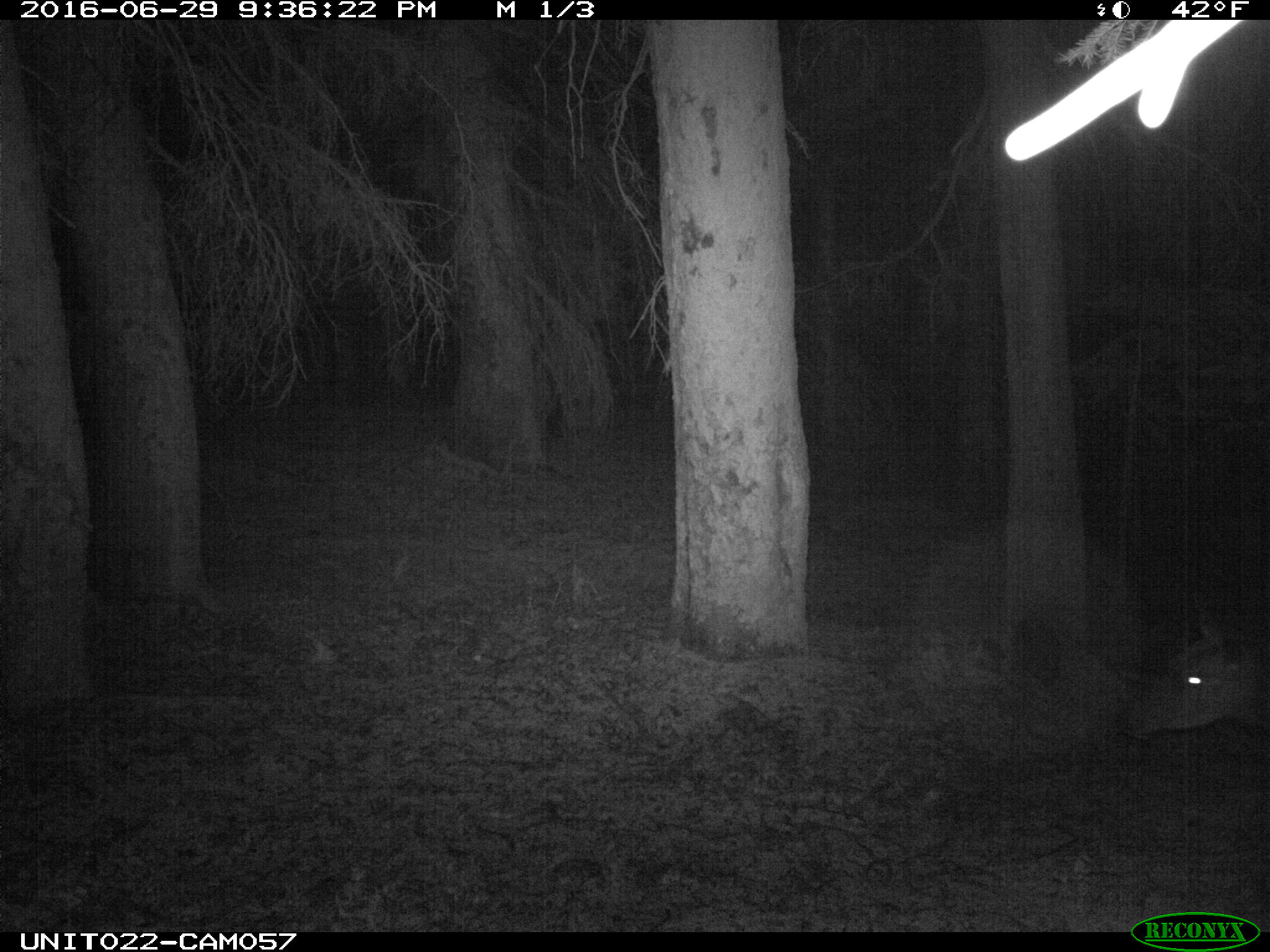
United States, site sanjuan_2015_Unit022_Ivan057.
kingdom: Animalia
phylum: Chordata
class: Mammalia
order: Artiodactyla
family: Cervidae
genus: Cervus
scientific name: Cervus elaphus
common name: red deer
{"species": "Cervus elaphus (red deer)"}